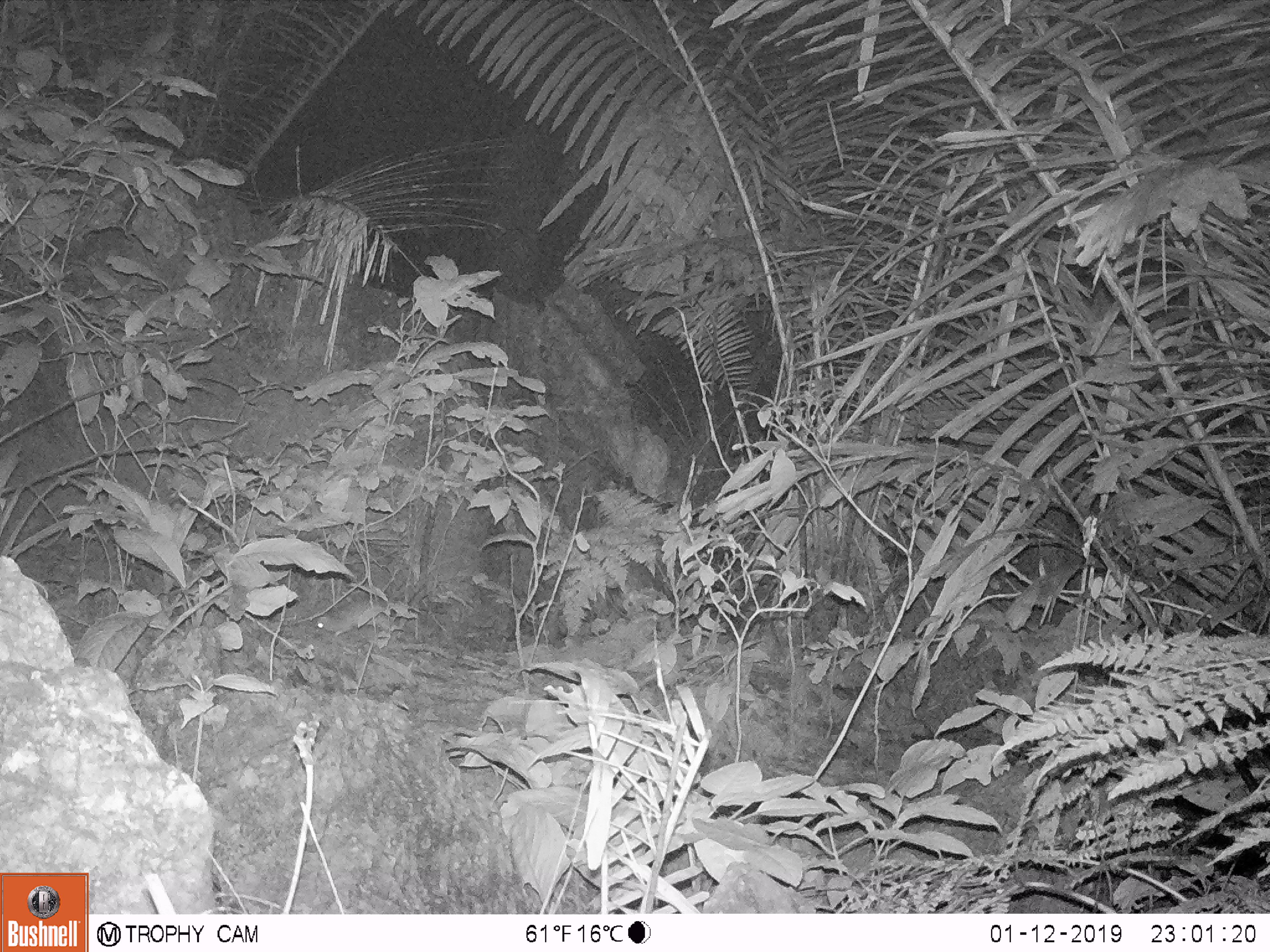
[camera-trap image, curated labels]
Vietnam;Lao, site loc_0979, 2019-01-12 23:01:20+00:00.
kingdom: Animalia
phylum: Chordata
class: Mammalia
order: Rodentia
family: Muridae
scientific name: Muridae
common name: old-world mice and rats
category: unidentified murid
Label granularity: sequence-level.